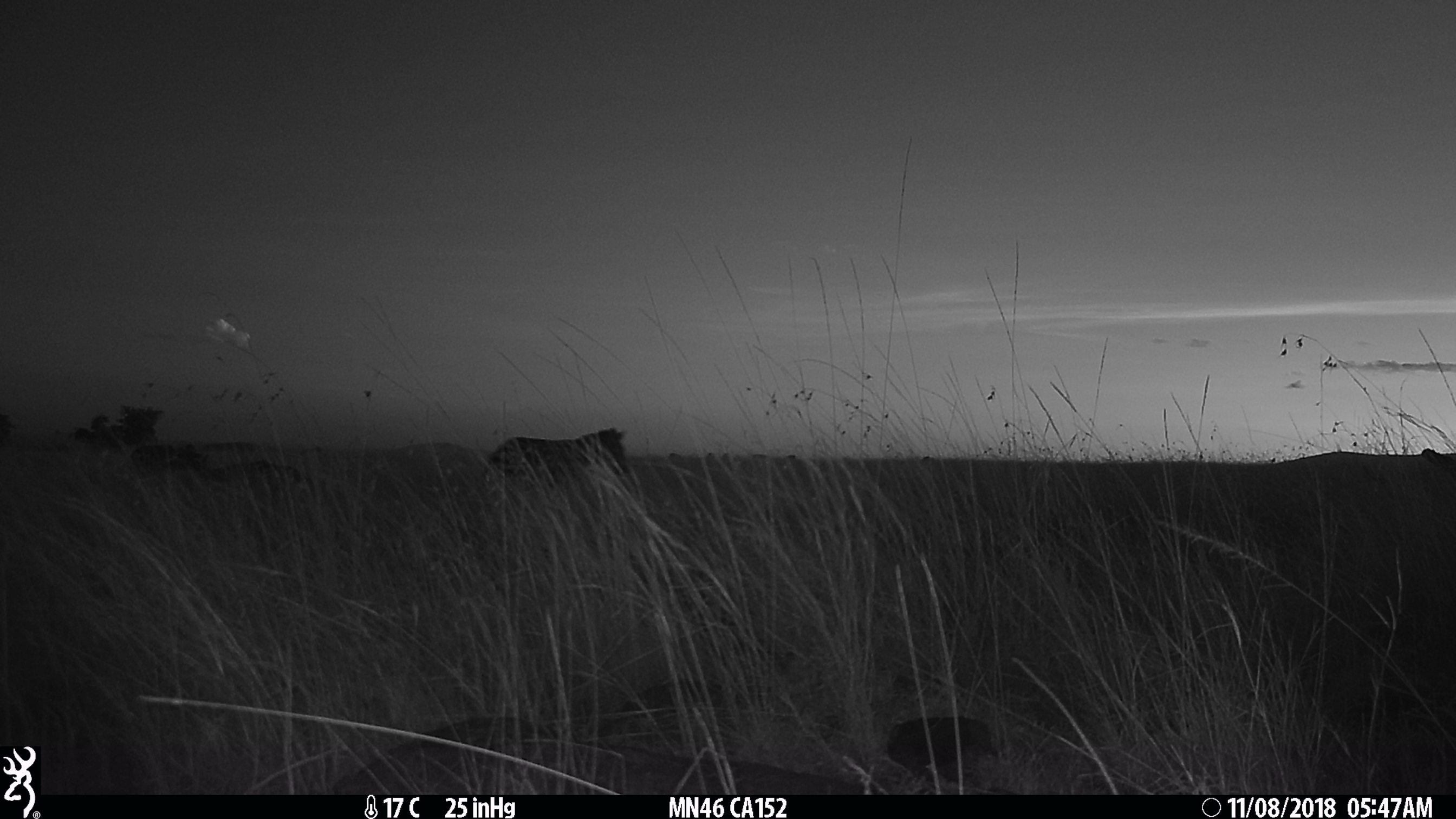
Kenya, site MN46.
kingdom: Animalia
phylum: Chordata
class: Mammalia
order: Perissodactyla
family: Equidae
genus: Equus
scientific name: Equus quagga burchellii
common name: burchell's zebra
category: zebra